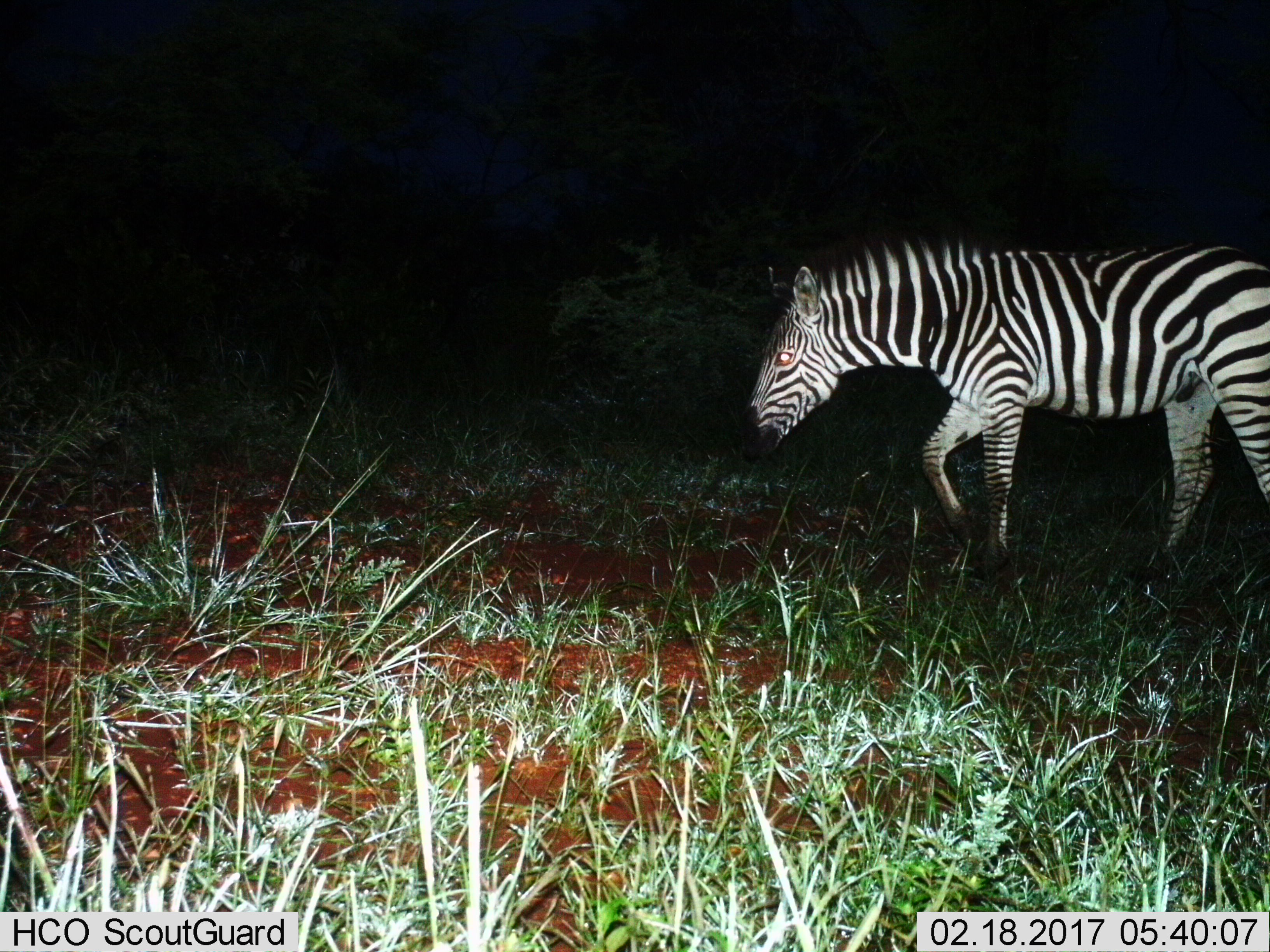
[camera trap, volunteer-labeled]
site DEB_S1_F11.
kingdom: Animalia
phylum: Chordata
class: Mammalia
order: Perissodactyla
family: Equidae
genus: Equus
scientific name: Equus quagga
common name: plains zebra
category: zebraplains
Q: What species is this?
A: Zebraplains (plains zebra) (Equus quagga).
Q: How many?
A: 1.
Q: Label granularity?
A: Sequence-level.